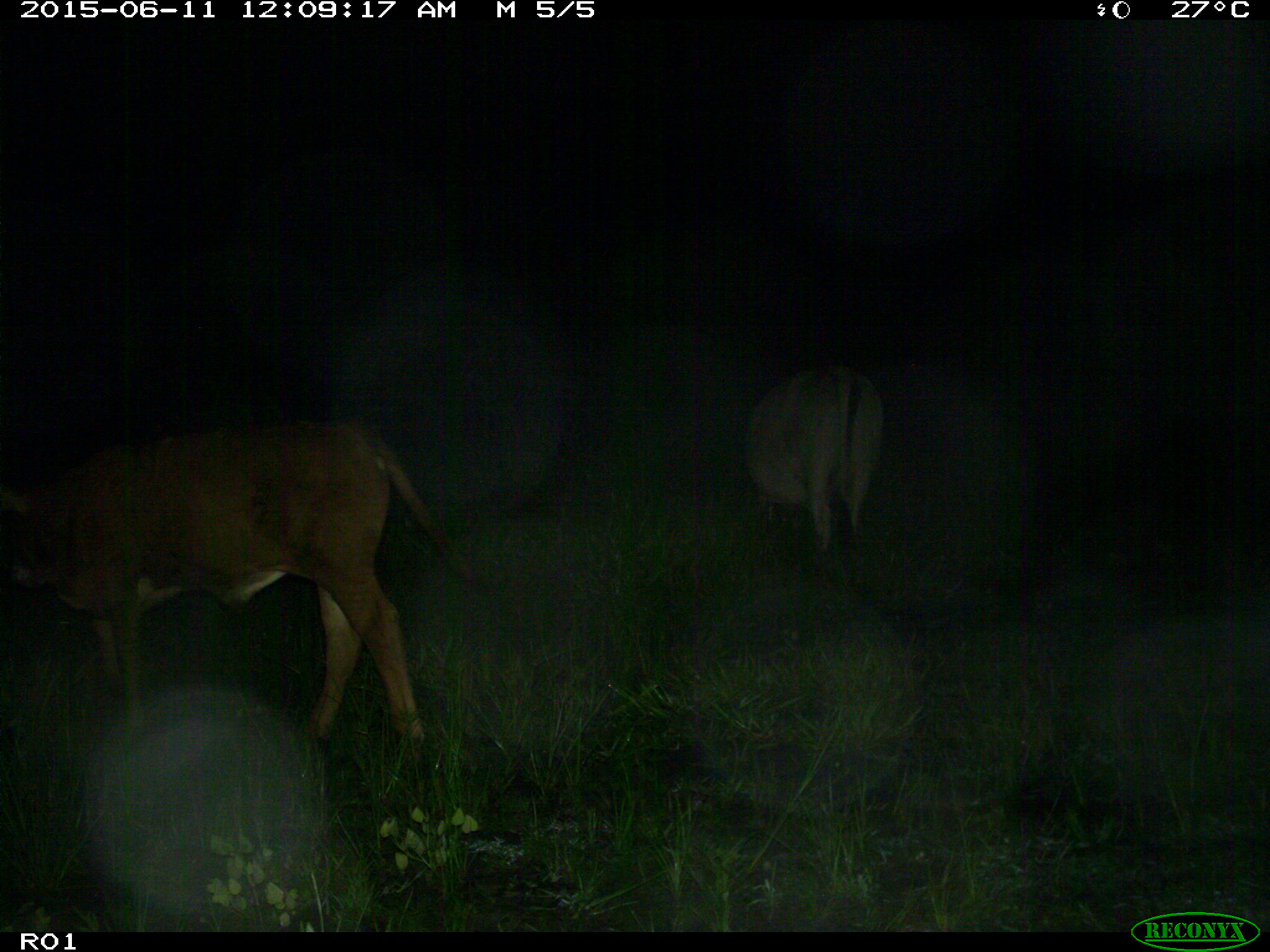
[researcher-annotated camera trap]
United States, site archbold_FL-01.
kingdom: Animalia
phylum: Chordata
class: Mammalia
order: Artiodactyla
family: Bovidae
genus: Bos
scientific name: Bos taurus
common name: domestic cow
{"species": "Bos taurus (domestic cow)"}